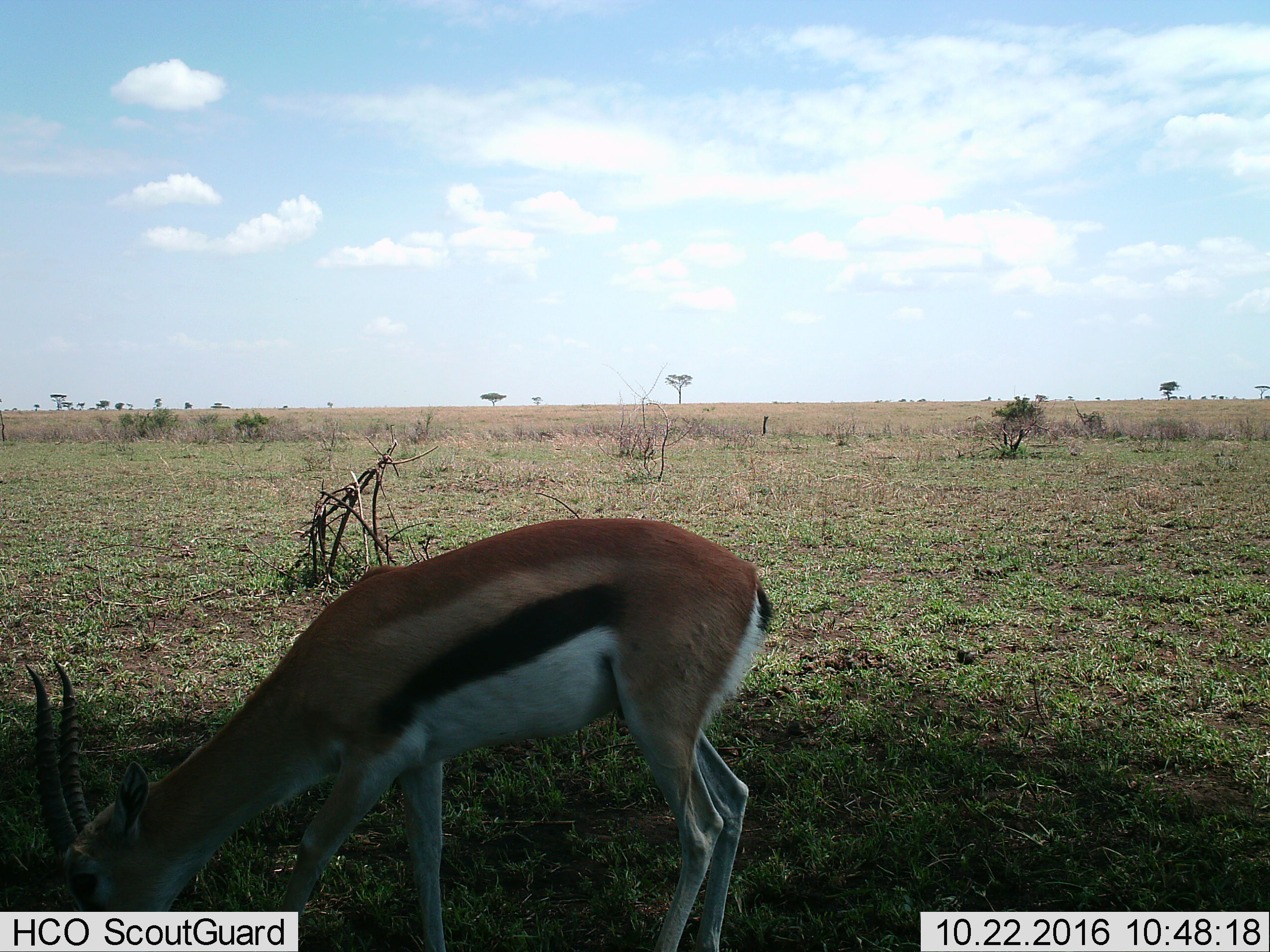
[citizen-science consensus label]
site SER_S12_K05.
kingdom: Animalia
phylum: Chordata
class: Mammalia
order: Artiodactyla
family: Bovidae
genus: Eudorcas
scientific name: Eudorcas thomsonii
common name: thomson's gazelle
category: gazellethomsons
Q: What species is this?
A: Gazellethomsons (thomson's gazelle) (Eudorcas thomsonii).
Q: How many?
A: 1.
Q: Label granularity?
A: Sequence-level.